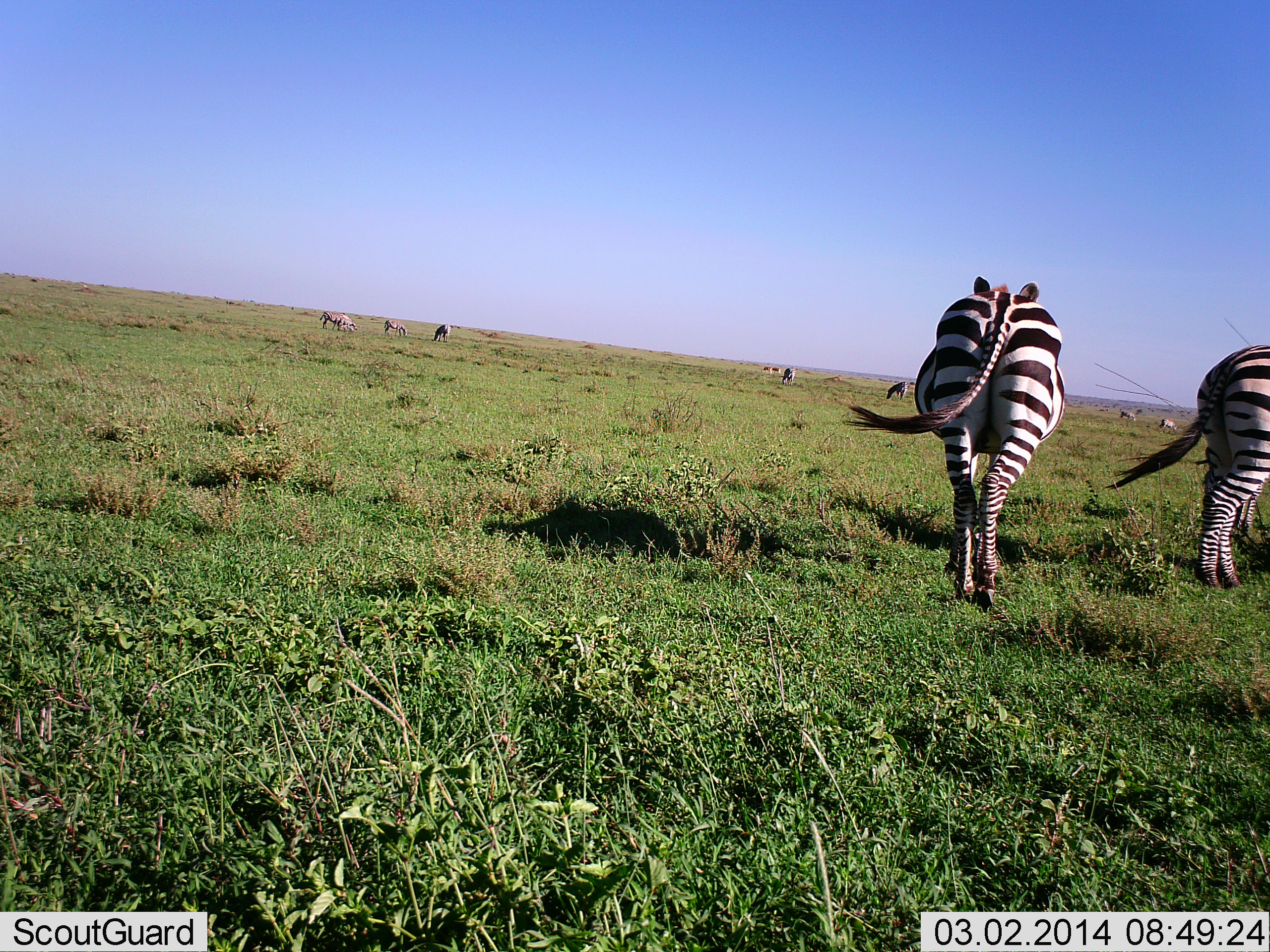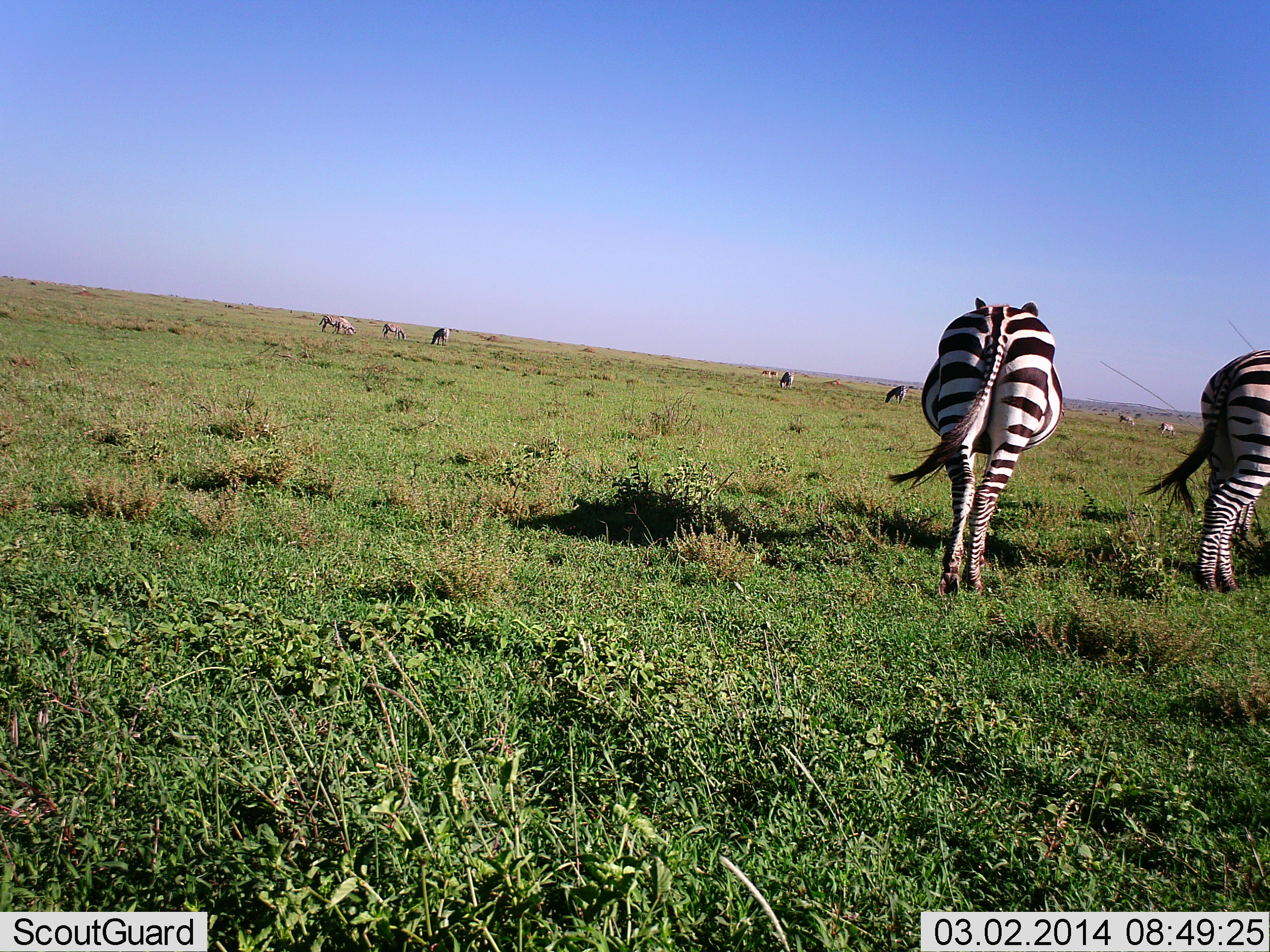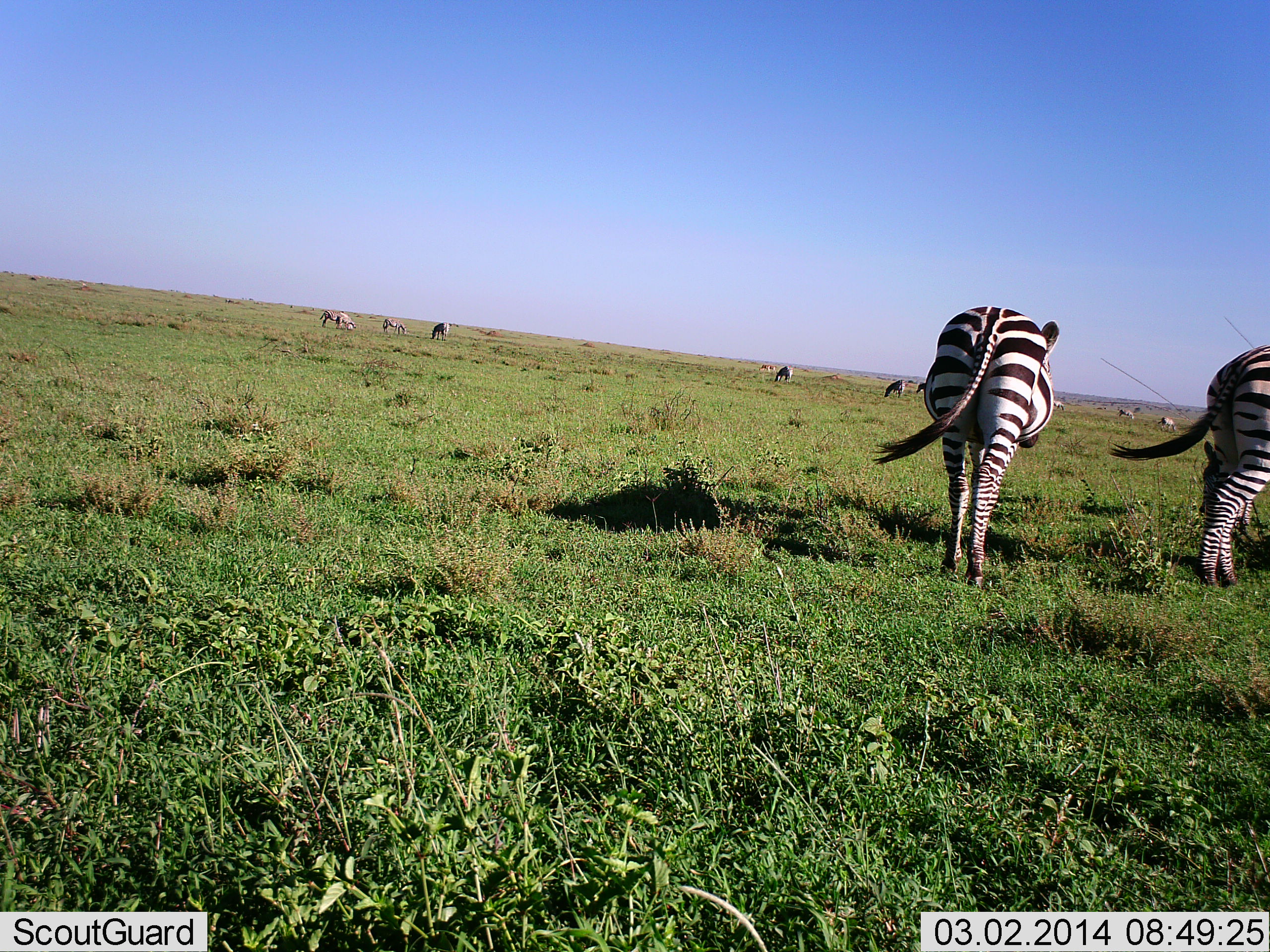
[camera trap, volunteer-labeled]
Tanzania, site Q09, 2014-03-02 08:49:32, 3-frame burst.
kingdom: Animalia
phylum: Chordata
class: Mammalia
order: Perissodactyla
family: Equidae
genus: Equus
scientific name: Equus quagga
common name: plains zebra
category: zebra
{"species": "zebra (plains zebra) (Equus quagga)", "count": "6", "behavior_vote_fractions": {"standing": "36%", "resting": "0%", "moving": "45%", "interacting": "0%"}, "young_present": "0%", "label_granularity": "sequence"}